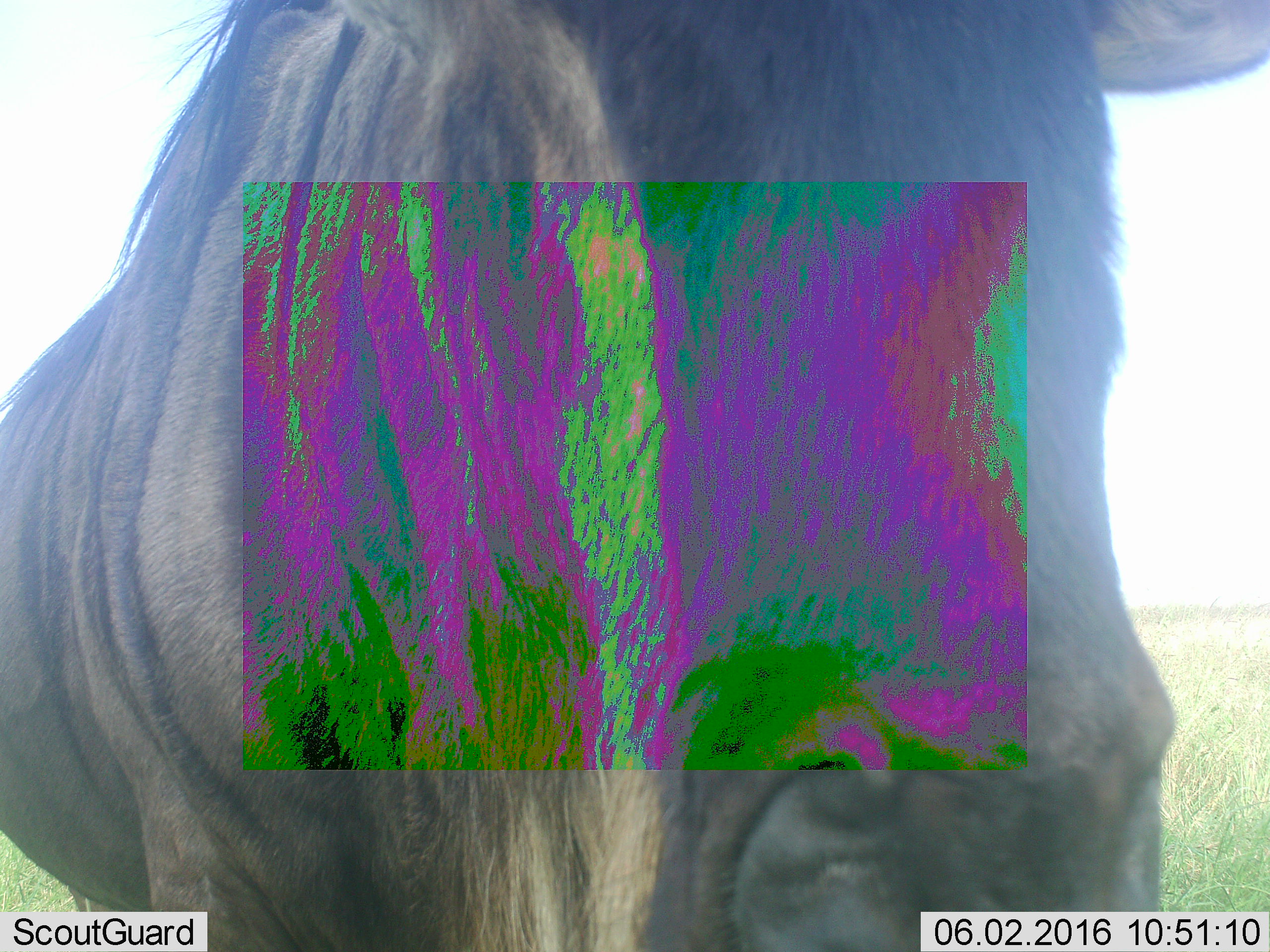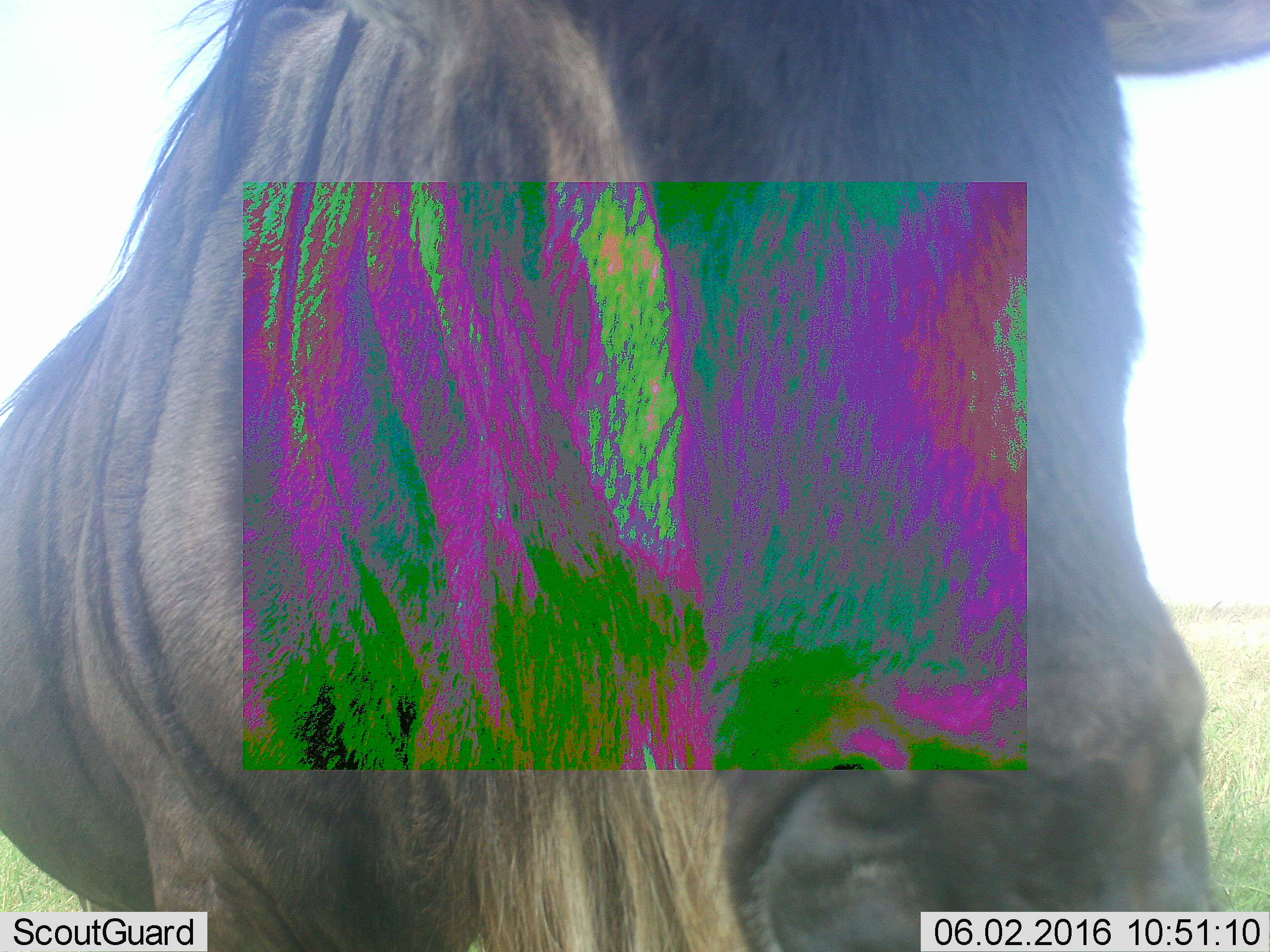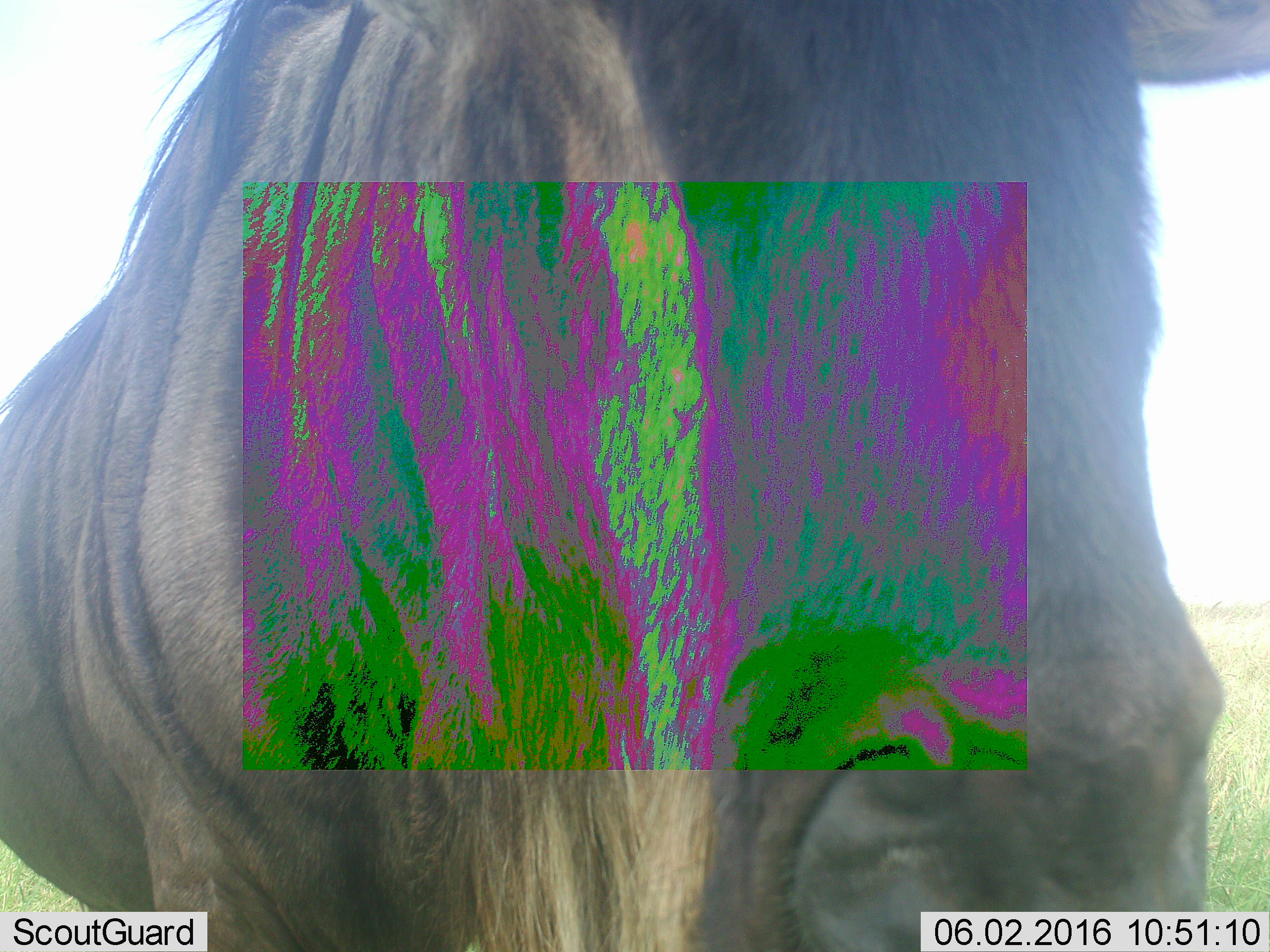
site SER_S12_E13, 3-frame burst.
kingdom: Animalia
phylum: Chordata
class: Mammalia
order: Artiodactyla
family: Bovidae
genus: Connochaetes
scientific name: Connochaetes taurinus taurinus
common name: blue wildebeest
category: wildebeestblue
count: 1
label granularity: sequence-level